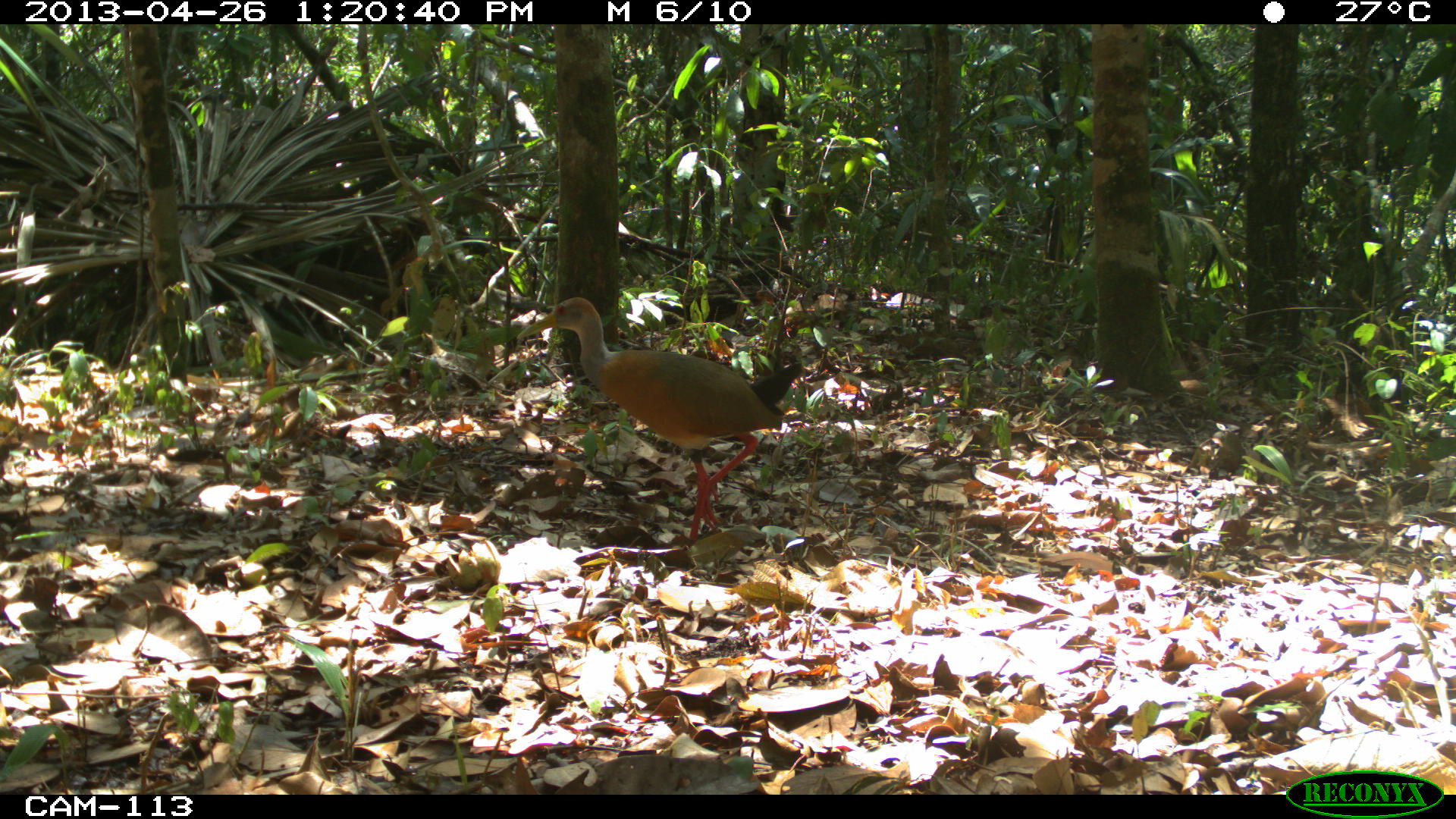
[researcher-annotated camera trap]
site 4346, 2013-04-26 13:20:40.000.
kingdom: Animalia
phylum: Chordata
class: Aves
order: Gruiformes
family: Rallidae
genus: Aramides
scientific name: Aramides cajaneus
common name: gray-necked wood-rail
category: aramides cajanea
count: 1